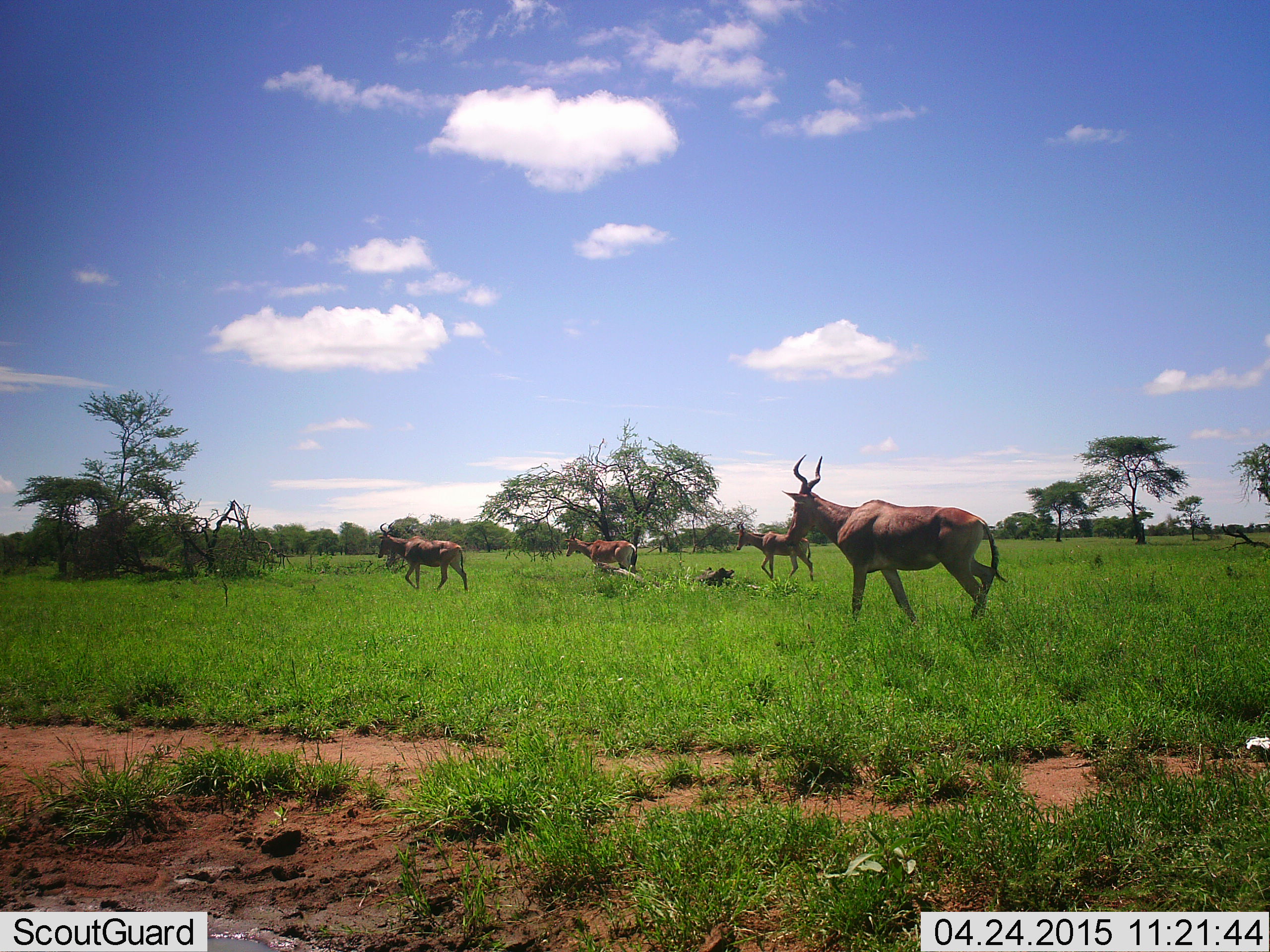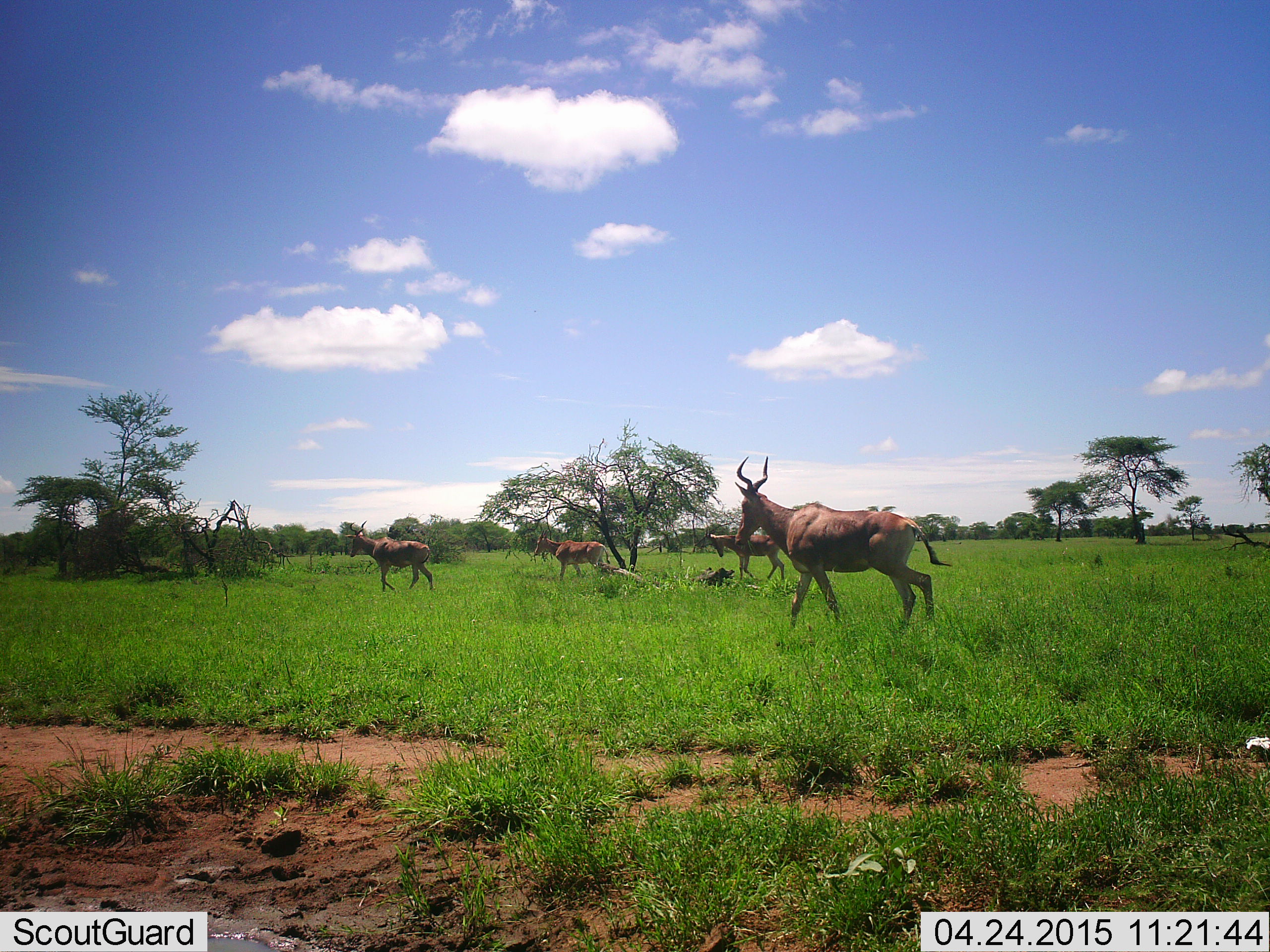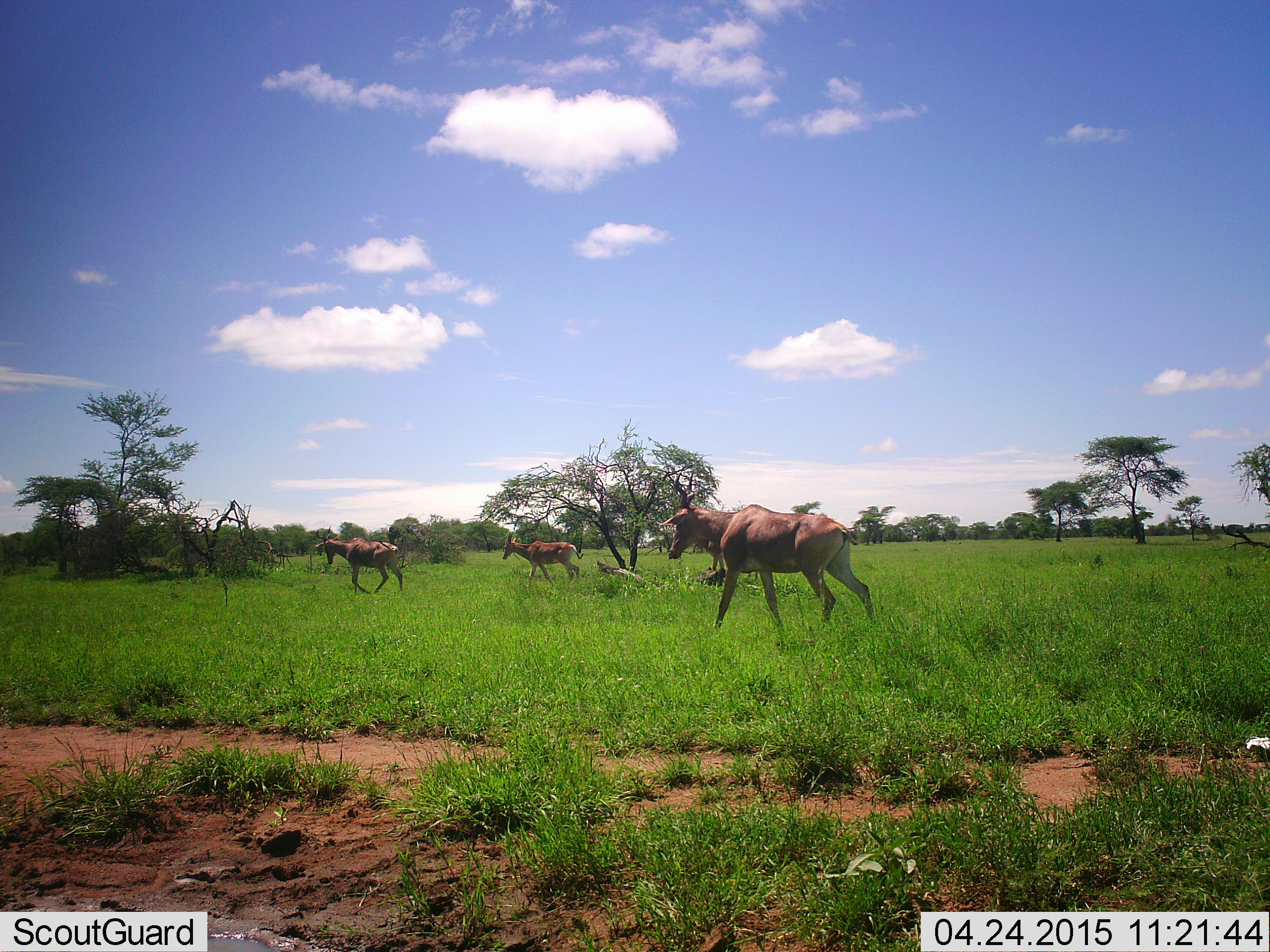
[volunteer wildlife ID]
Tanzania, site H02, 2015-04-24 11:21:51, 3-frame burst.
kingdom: Animalia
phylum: Chordata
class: Mammalia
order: Artiodactyla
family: Bovidae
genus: Alcelaphus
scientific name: Alcelaphus buselaphus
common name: hartebeest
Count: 4.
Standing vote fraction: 0%.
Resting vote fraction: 0%.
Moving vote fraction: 100%.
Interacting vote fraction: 0%.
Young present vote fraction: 10%.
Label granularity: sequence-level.